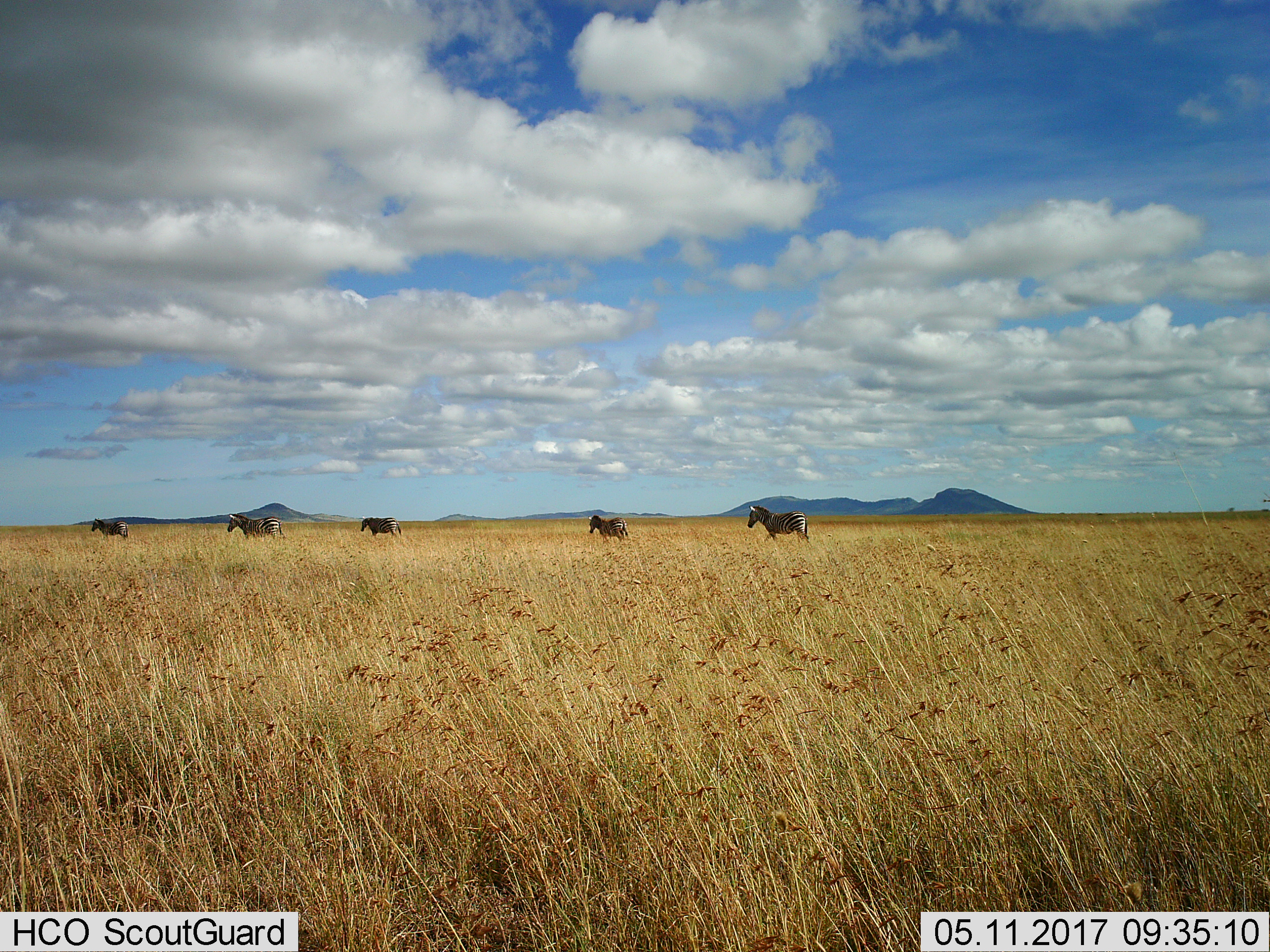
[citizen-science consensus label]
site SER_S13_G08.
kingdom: Animalia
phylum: Chordata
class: Mammalia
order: Perissodactyla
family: Equidae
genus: Equus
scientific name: Equus quagga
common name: plains zebra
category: zebraplains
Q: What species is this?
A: Zebraplains (plains zebra) (Equus quagga).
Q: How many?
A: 5.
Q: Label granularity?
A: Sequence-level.